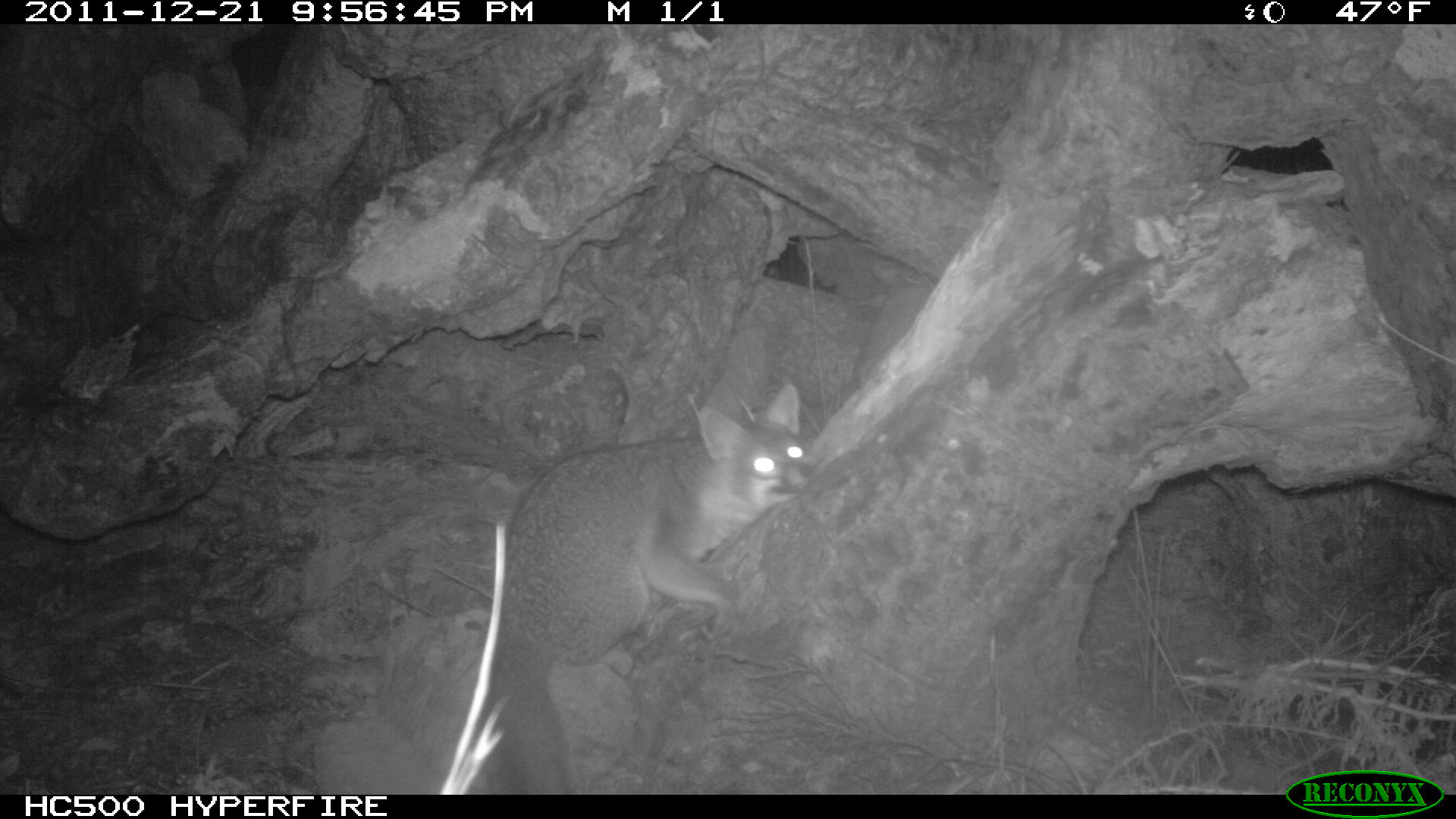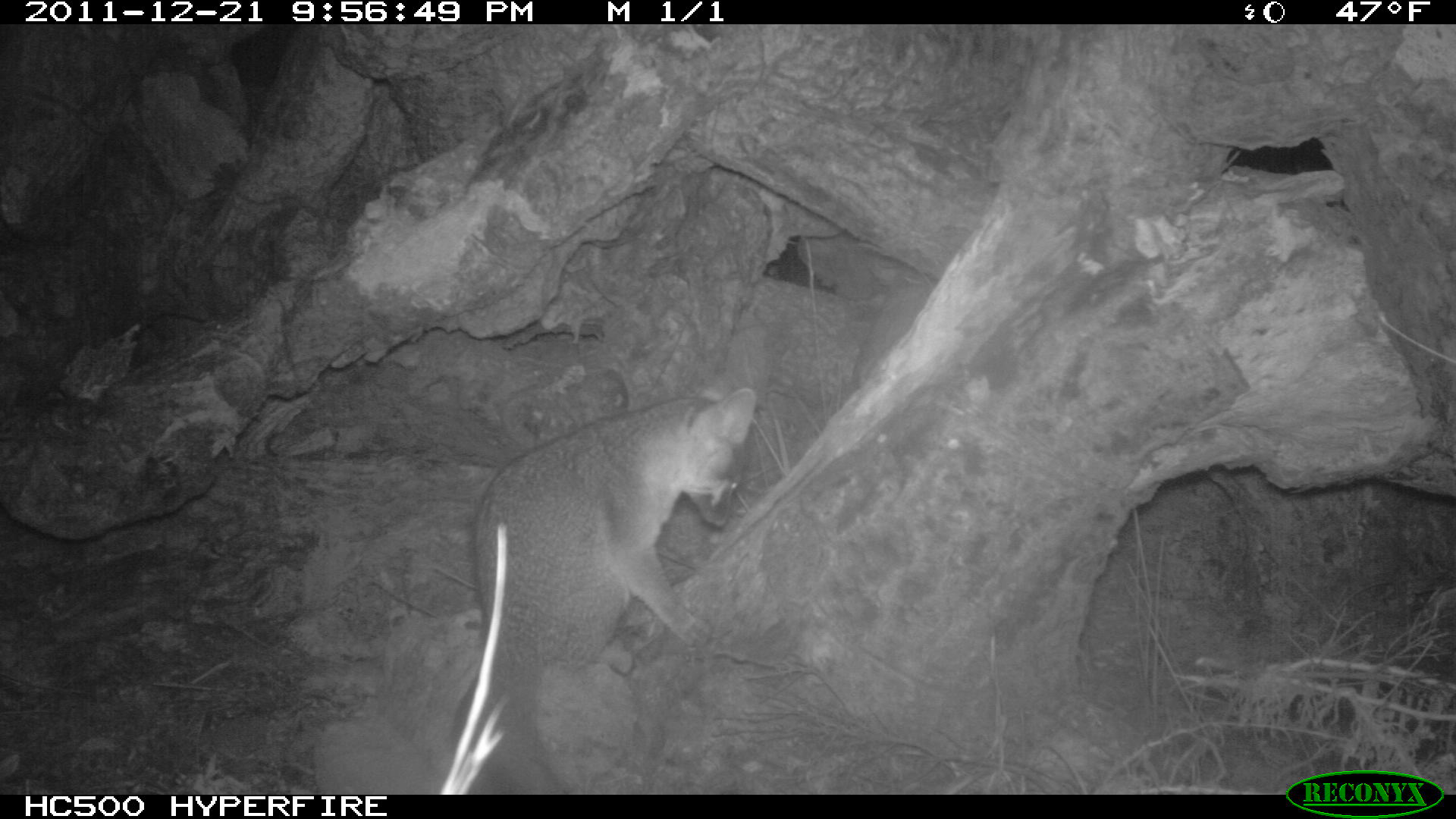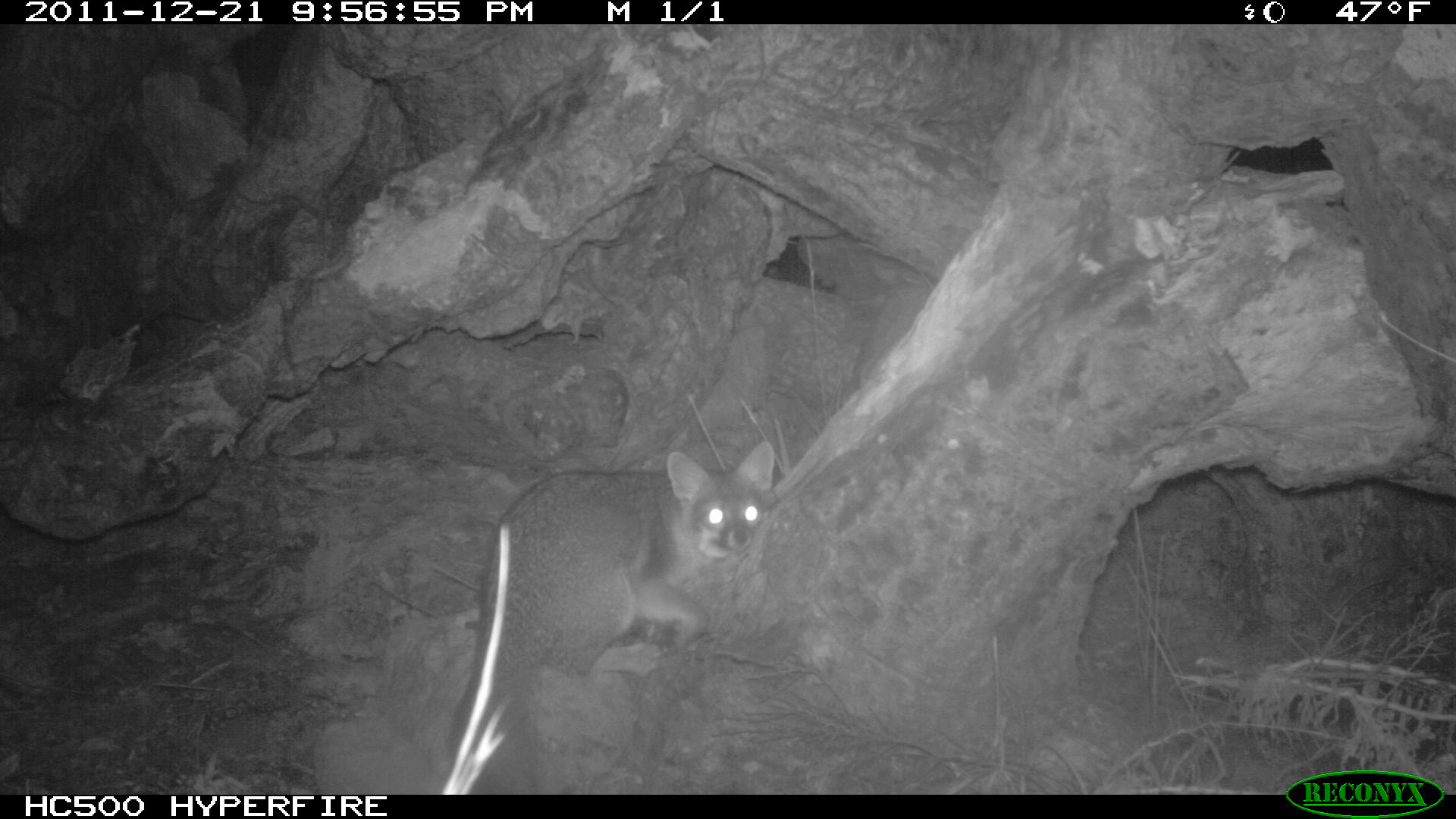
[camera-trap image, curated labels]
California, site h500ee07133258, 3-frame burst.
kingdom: Animalia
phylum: Chordata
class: Mammalia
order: Carnivora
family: Canidae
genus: Urocyon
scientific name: Urocyon littoralis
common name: island fox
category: fox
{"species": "fox (island fox) (Urocyon littoralis)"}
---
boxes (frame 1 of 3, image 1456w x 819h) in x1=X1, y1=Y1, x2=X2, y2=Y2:
fox: x1=491, y1=381, x2=820, y2=793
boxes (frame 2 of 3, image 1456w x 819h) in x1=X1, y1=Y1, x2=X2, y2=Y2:
fox: x1=450, y1=378, x2=756, y2=795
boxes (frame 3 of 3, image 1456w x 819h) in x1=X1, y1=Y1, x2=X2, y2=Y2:
fox: x1=449, y1=439, x2=774, y2=794